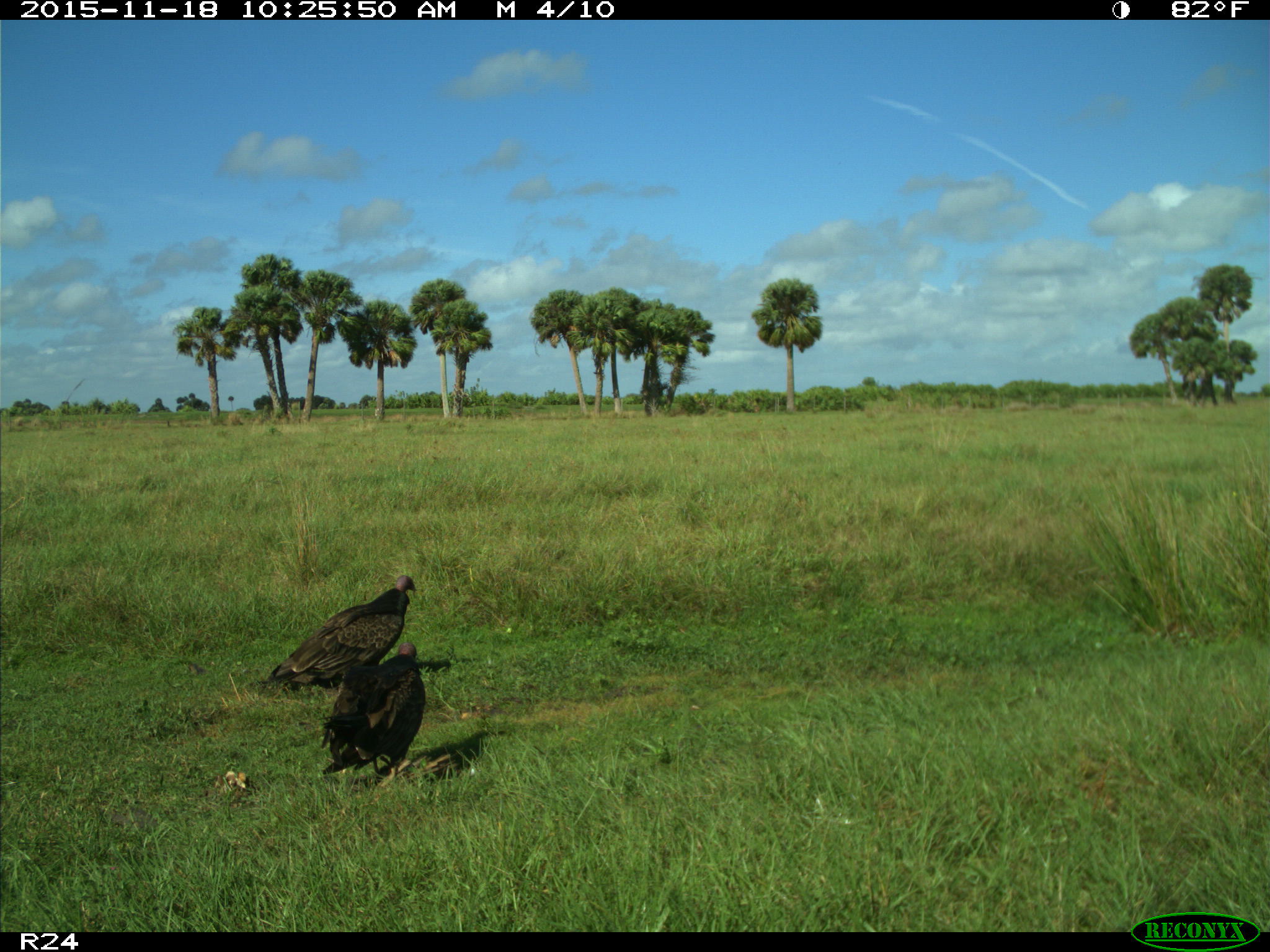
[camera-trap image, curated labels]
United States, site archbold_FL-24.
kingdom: Animalia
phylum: Chordata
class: Aves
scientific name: Aves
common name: birds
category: unidentified bird